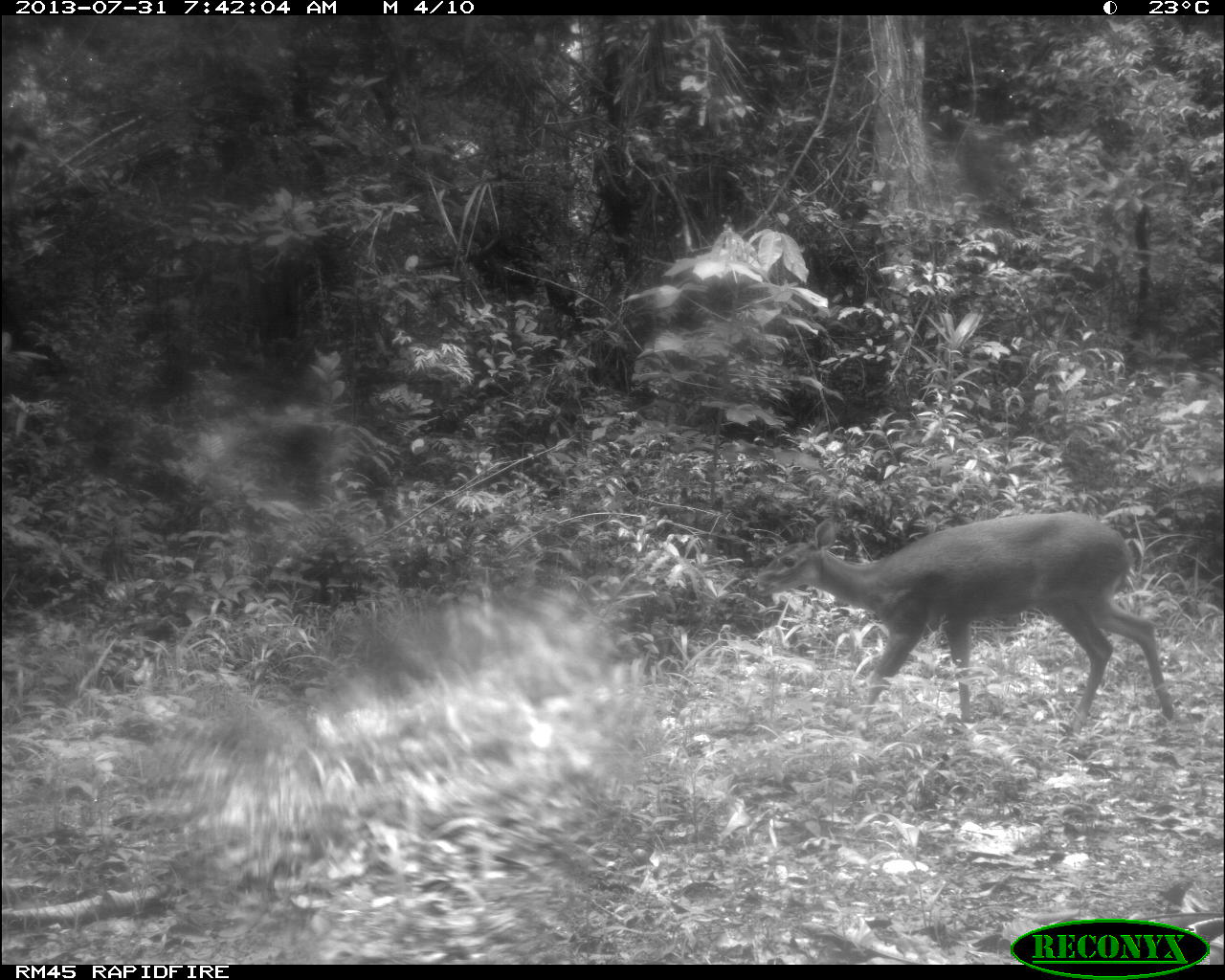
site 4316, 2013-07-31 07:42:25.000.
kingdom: Animalia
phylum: Chordata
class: Mammalia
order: Artiodactyla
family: Cervidae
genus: Mazama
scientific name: Mazama temama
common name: central american red brocket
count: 1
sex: female